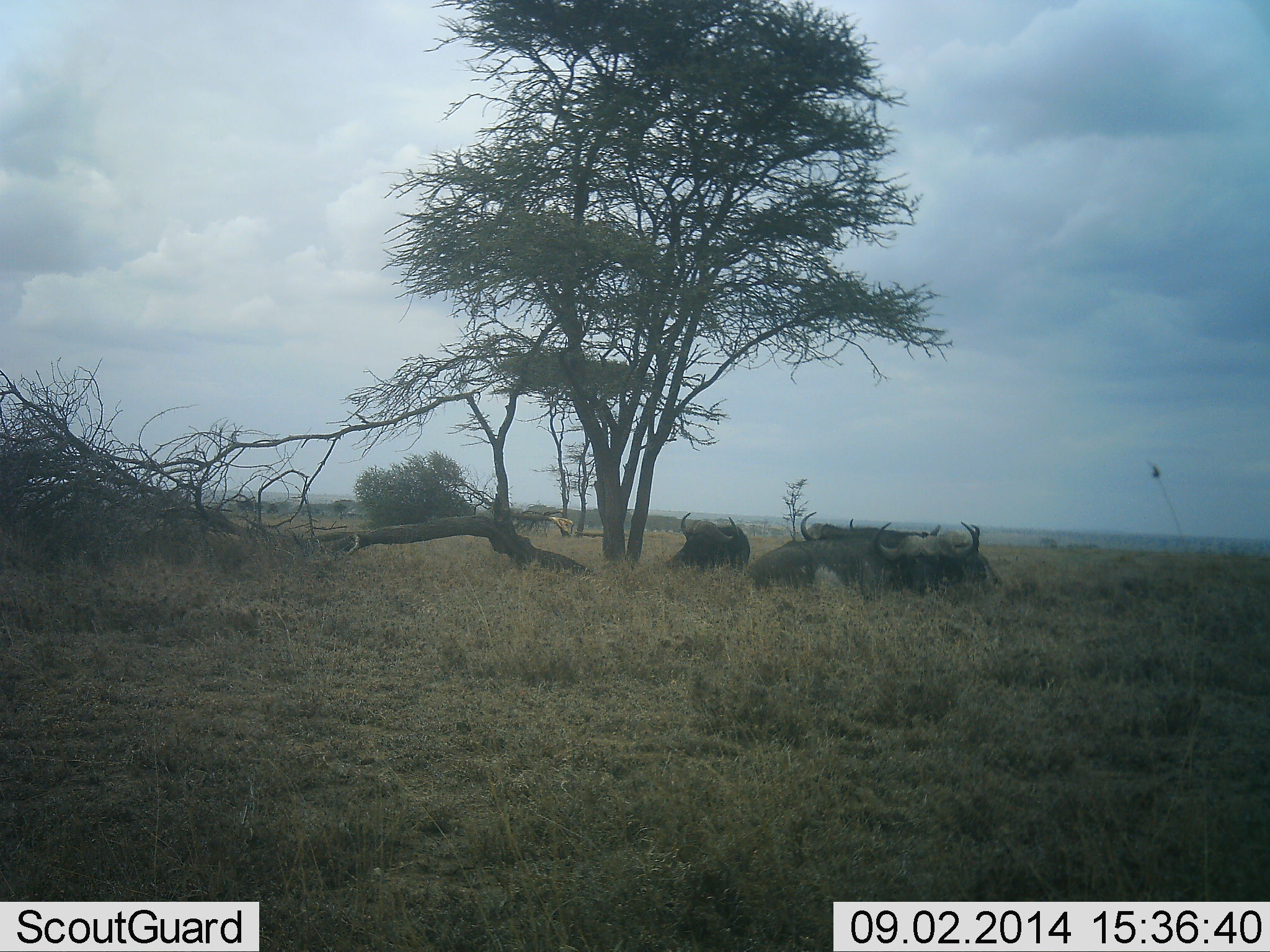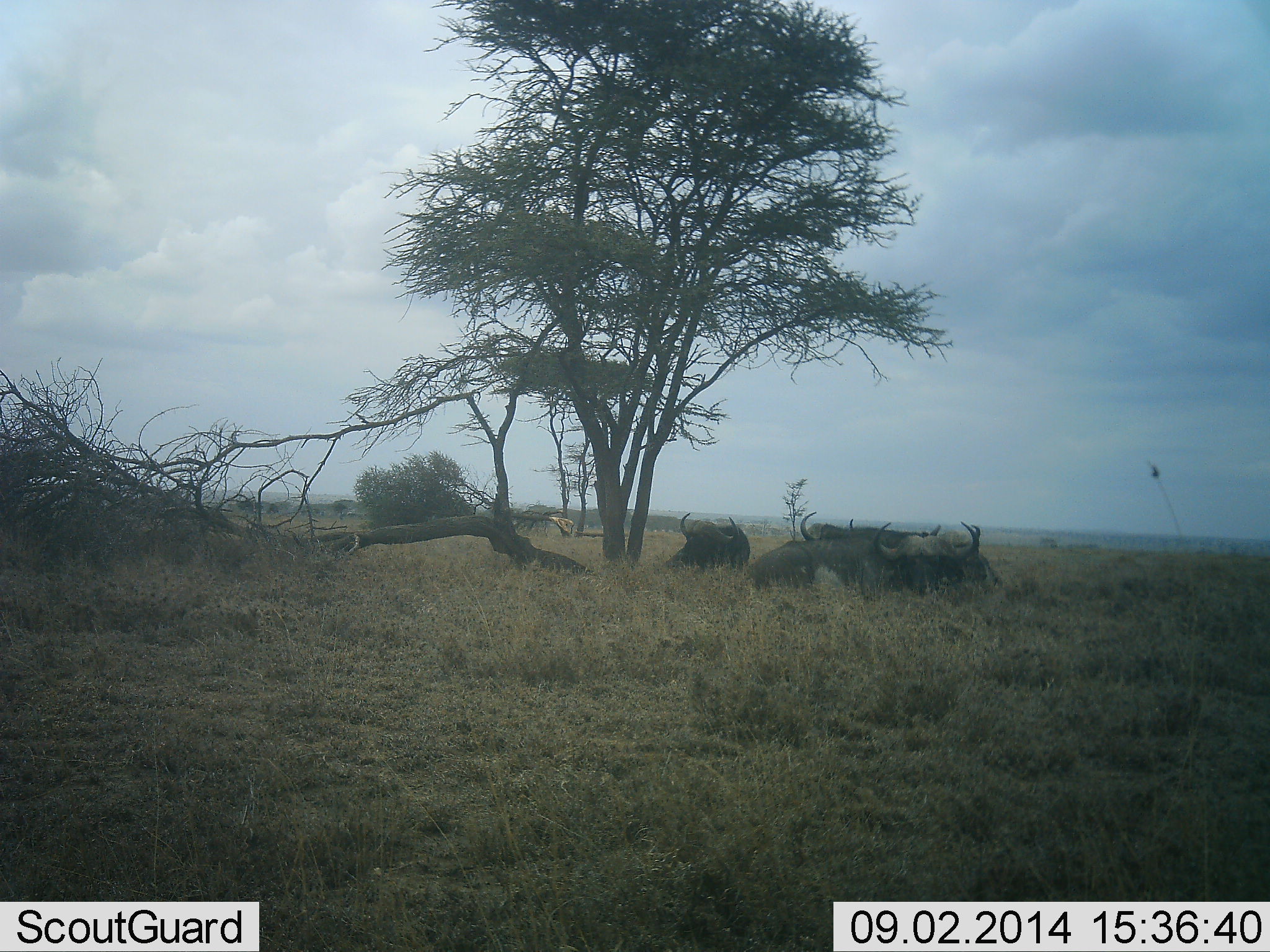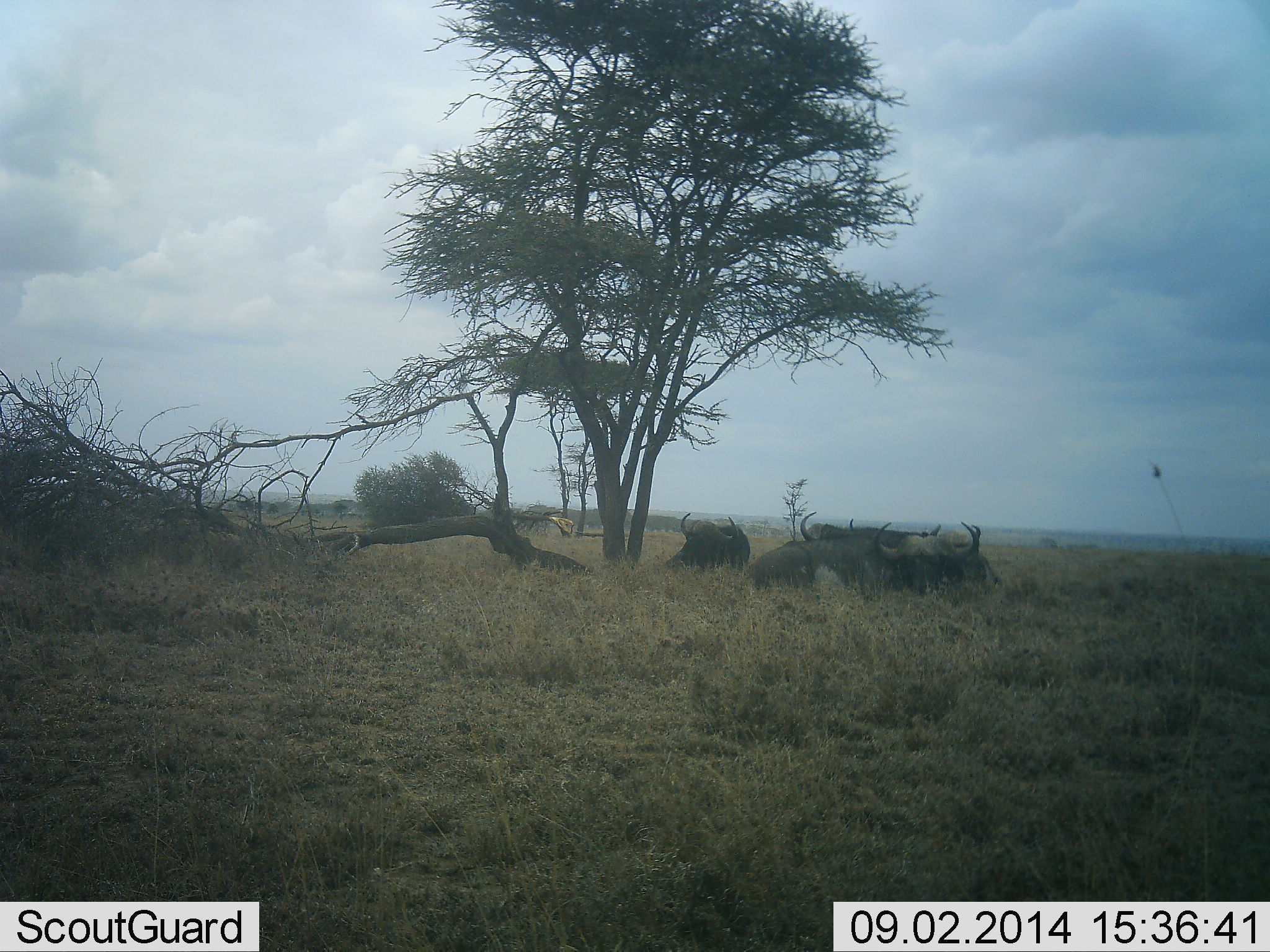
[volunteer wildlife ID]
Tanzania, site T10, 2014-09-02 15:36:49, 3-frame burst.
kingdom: Animalia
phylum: Chordata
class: Mammalia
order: Artiodactyla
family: Bovidae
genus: Syncerus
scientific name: Syncerus caffer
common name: cape buffalo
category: buffalo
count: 5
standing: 30%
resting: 80%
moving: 0%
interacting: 0%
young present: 0%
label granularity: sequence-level